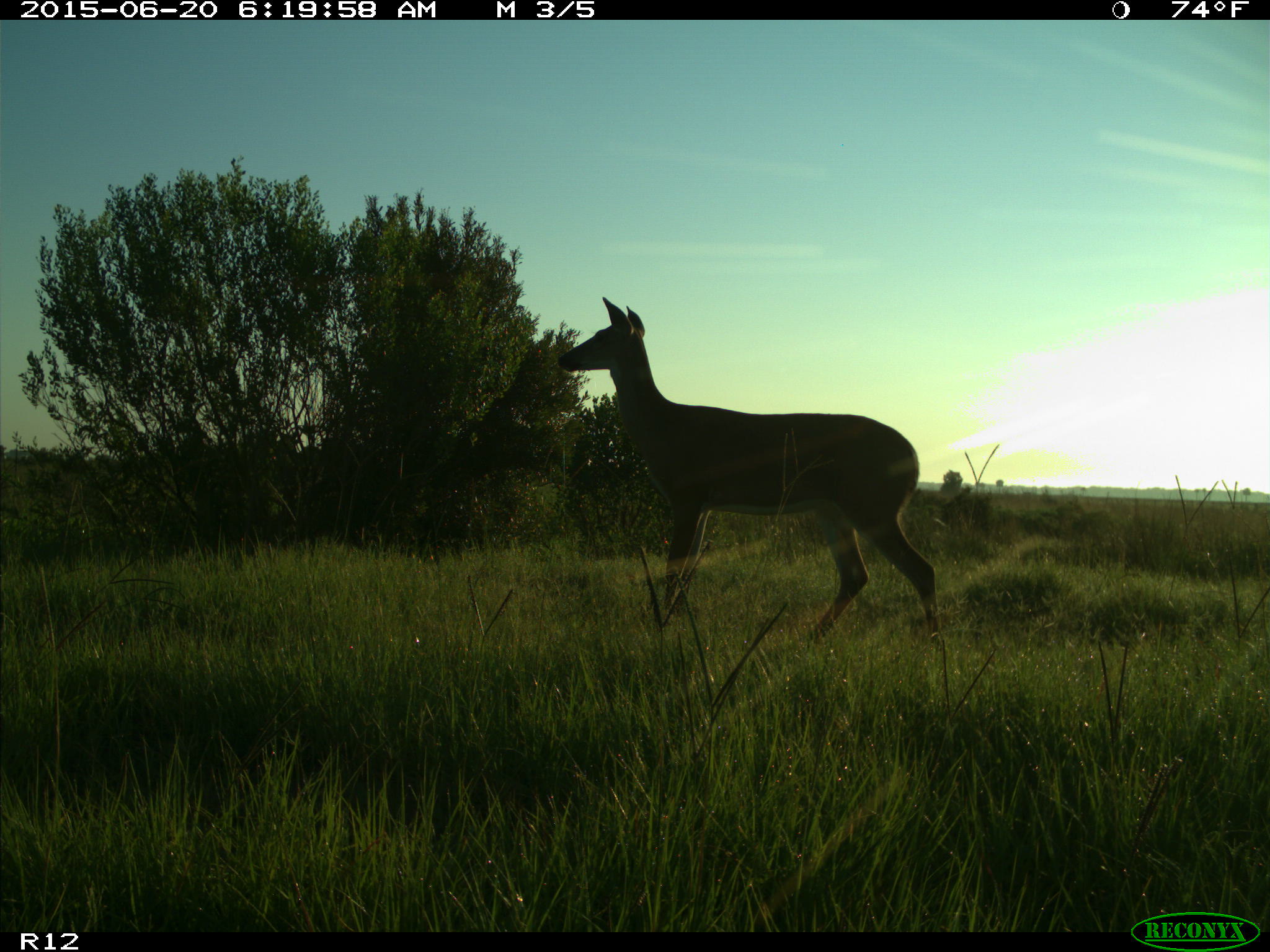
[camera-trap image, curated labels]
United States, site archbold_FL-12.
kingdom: Animalia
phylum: Chordata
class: Mammalia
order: Artiodactyla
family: Cervidae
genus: Odocoileus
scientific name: Odocoileus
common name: deer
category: unidentified deer